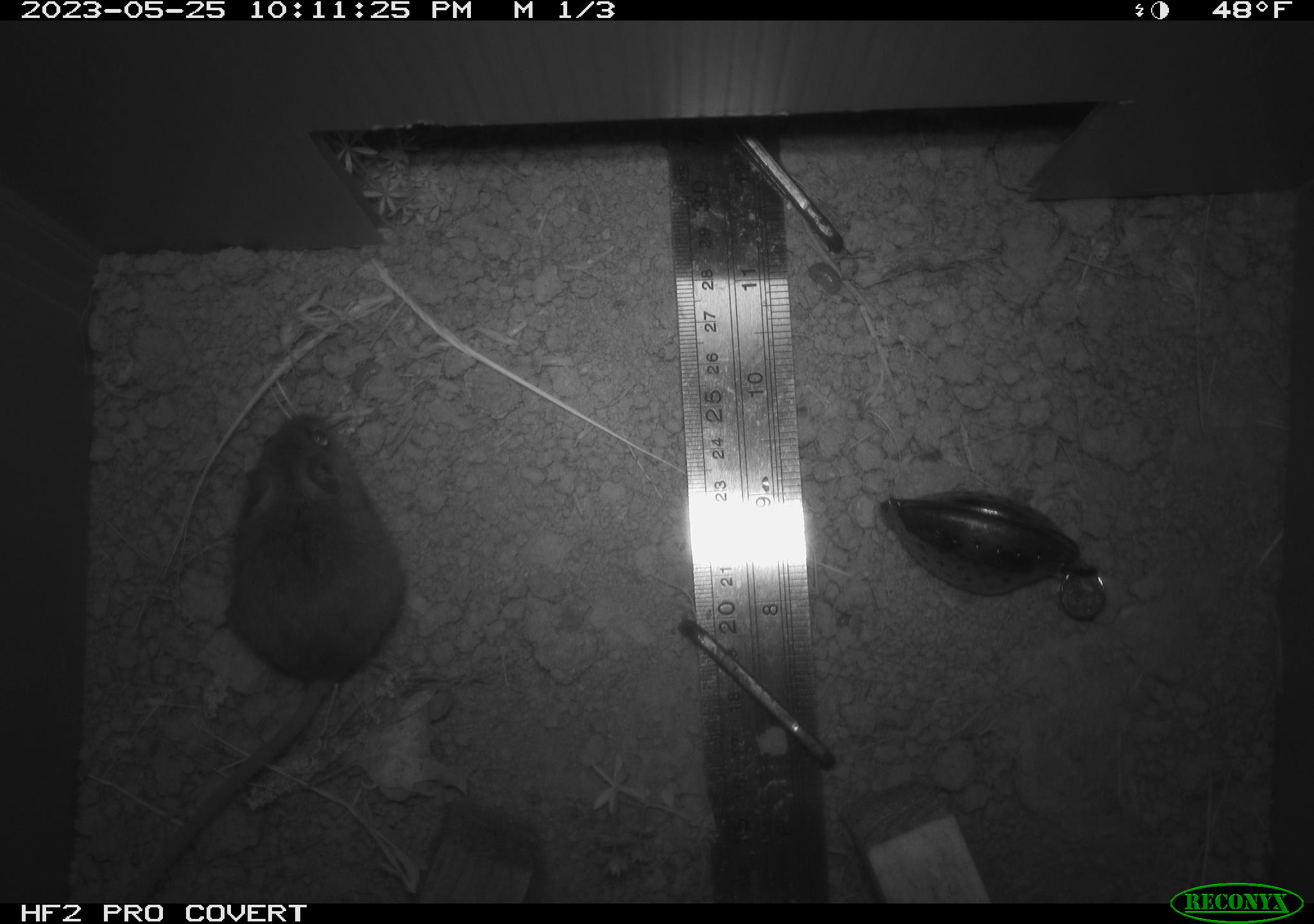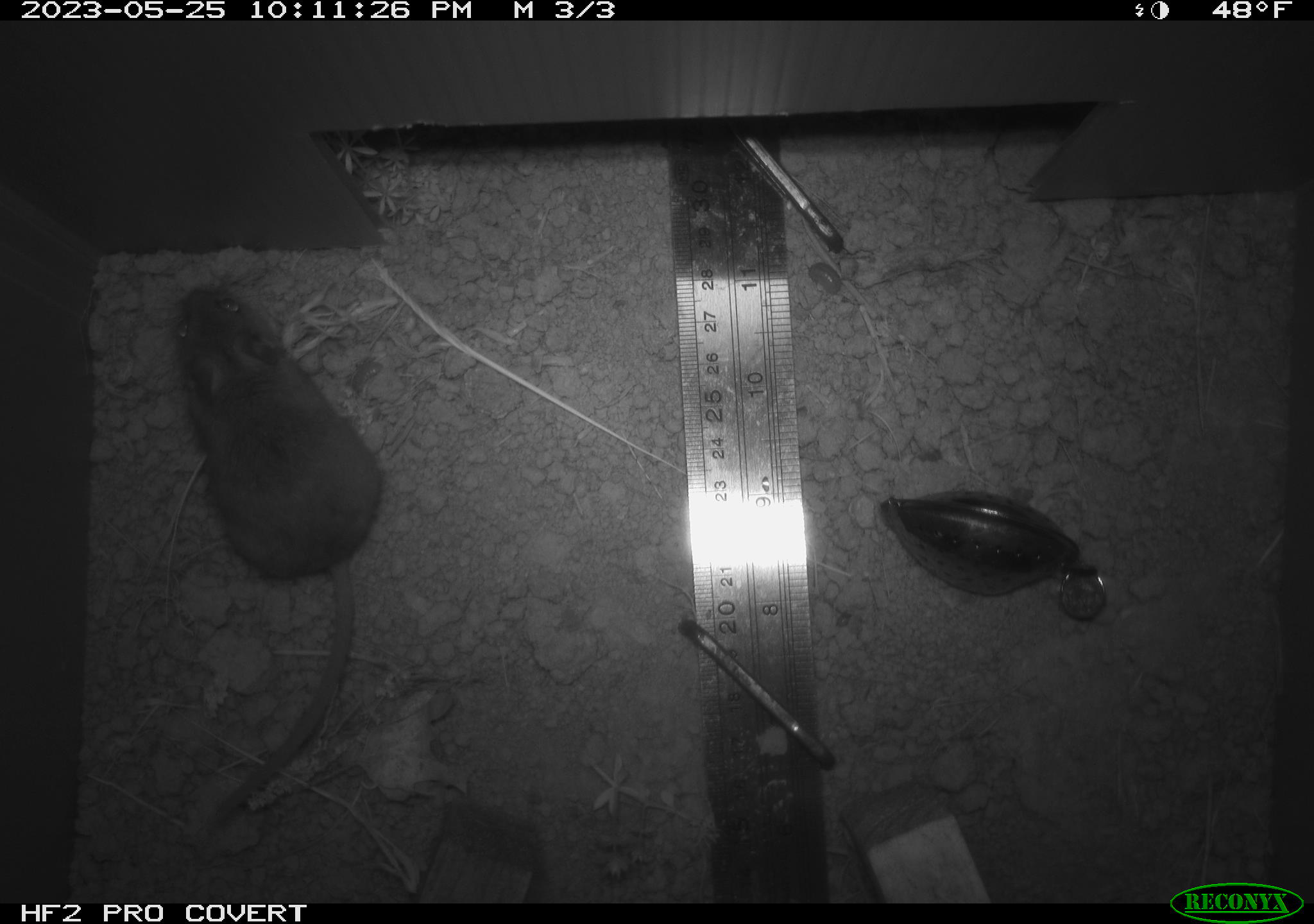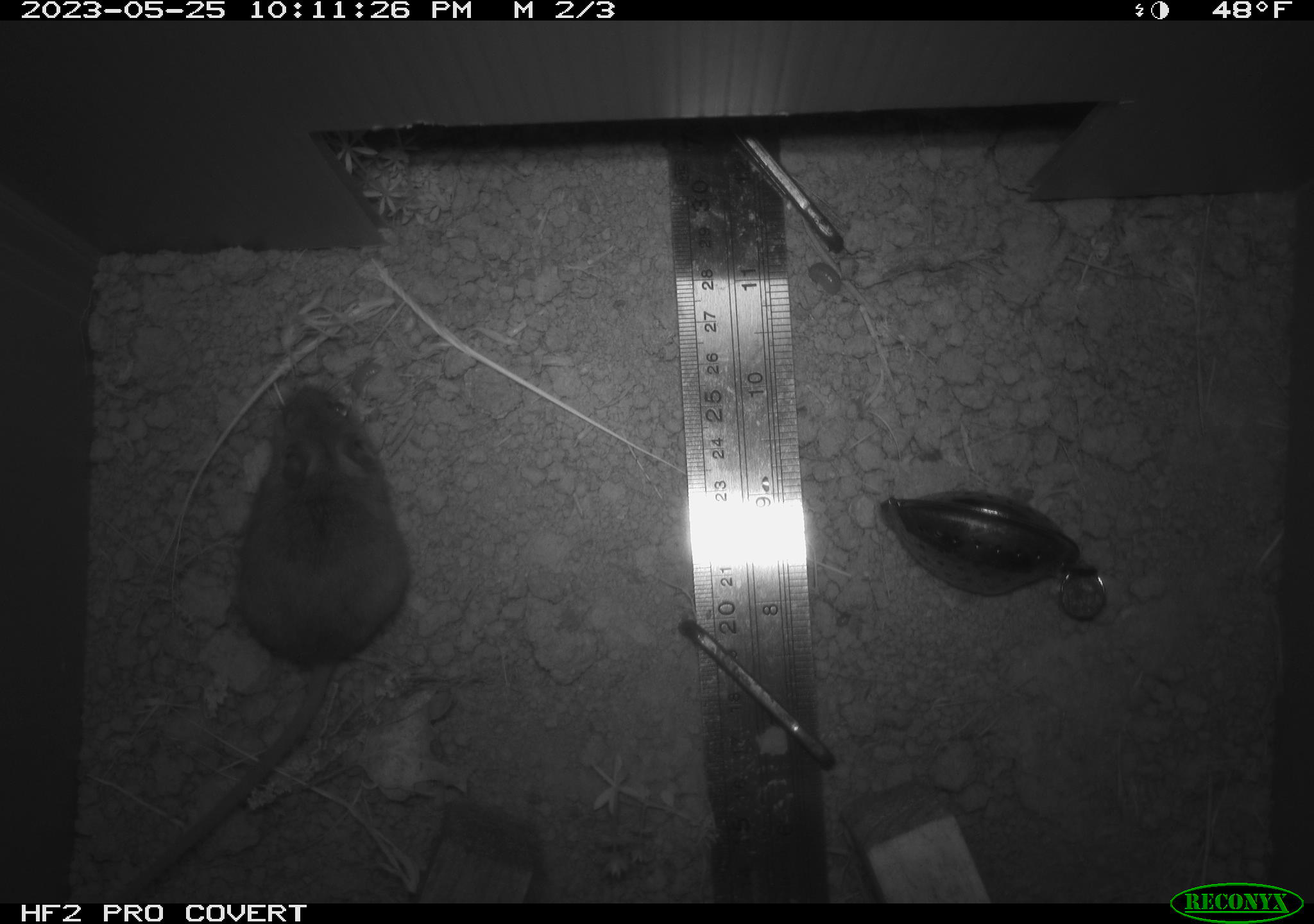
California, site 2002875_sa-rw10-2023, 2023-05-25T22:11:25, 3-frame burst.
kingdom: Animalia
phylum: Chordata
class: Mammalia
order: Rodentia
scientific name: Rodentia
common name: mouse species